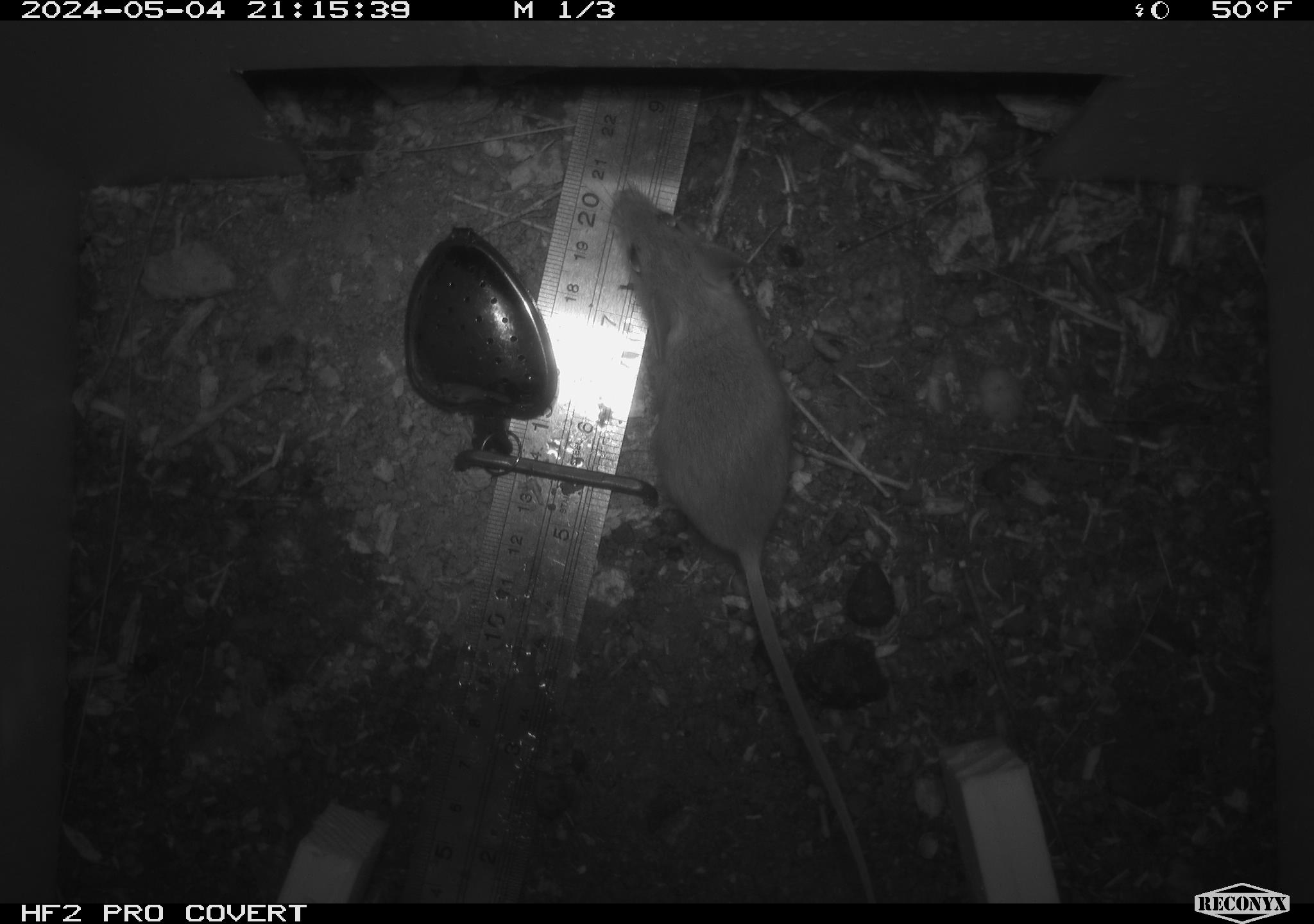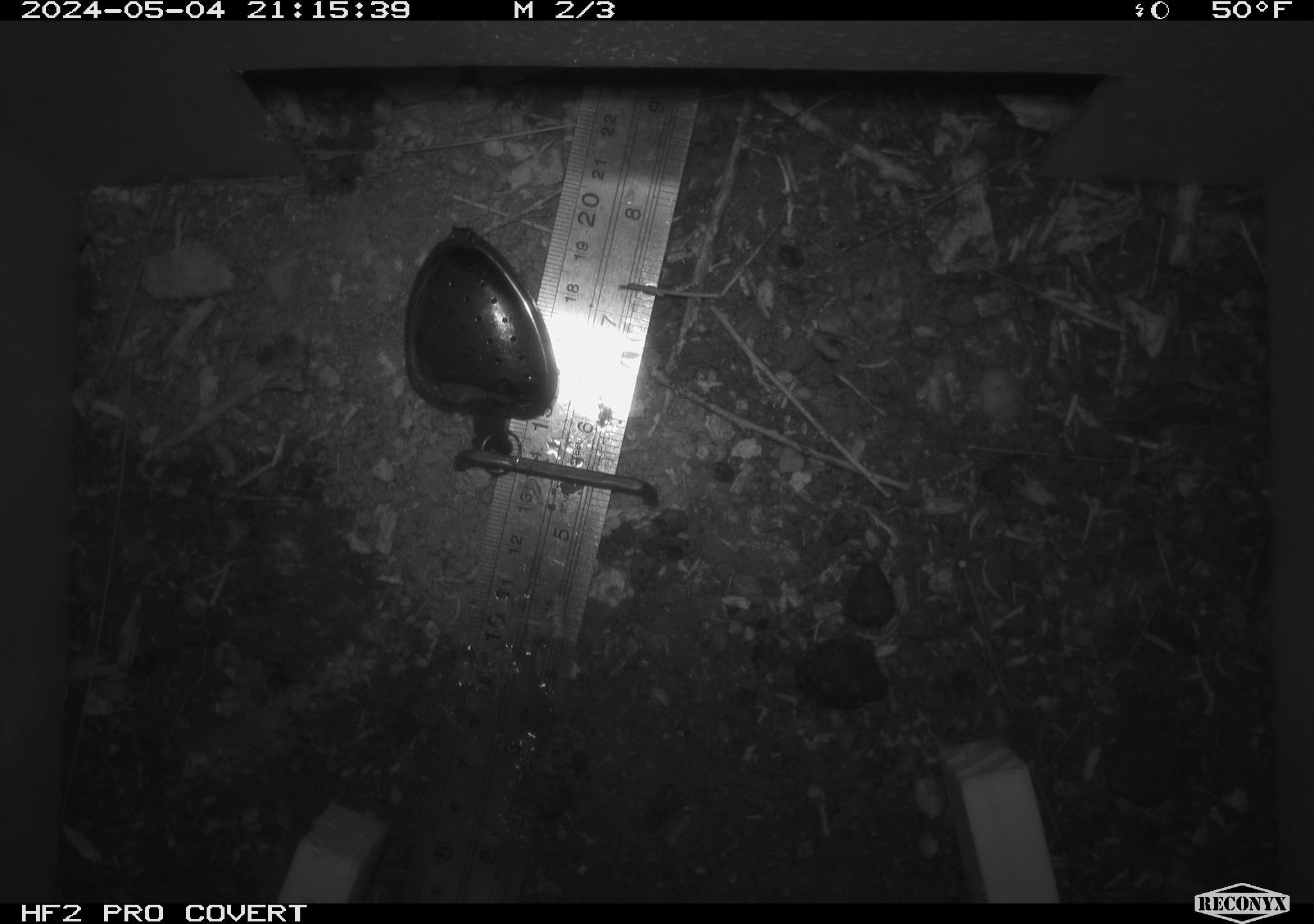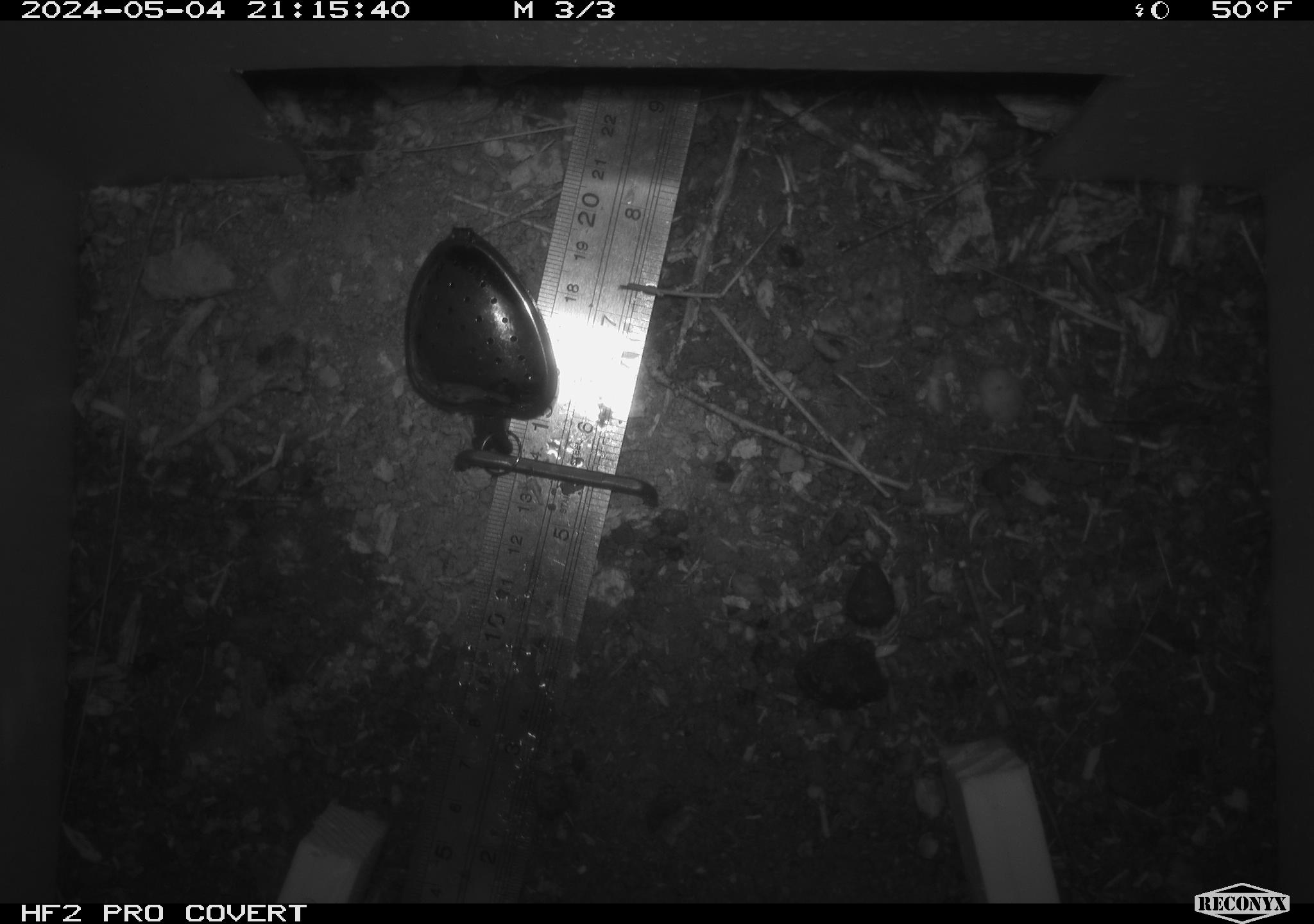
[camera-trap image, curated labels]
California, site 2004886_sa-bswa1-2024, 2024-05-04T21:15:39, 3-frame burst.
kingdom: Animalia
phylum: Chordata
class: Mammalia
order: Rodentia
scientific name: Rodentia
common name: mouse species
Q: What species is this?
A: Mouse species (Rodentia).